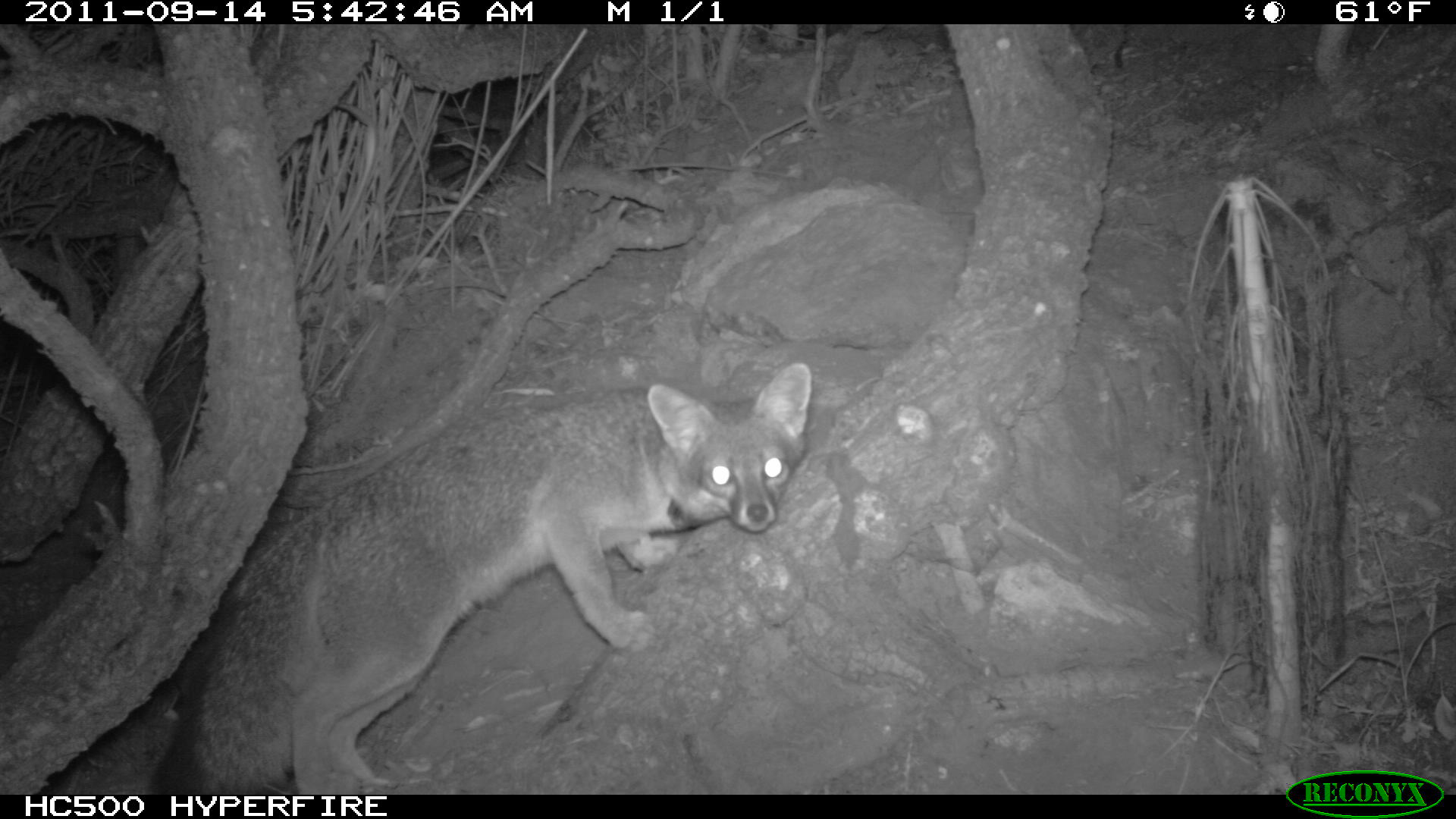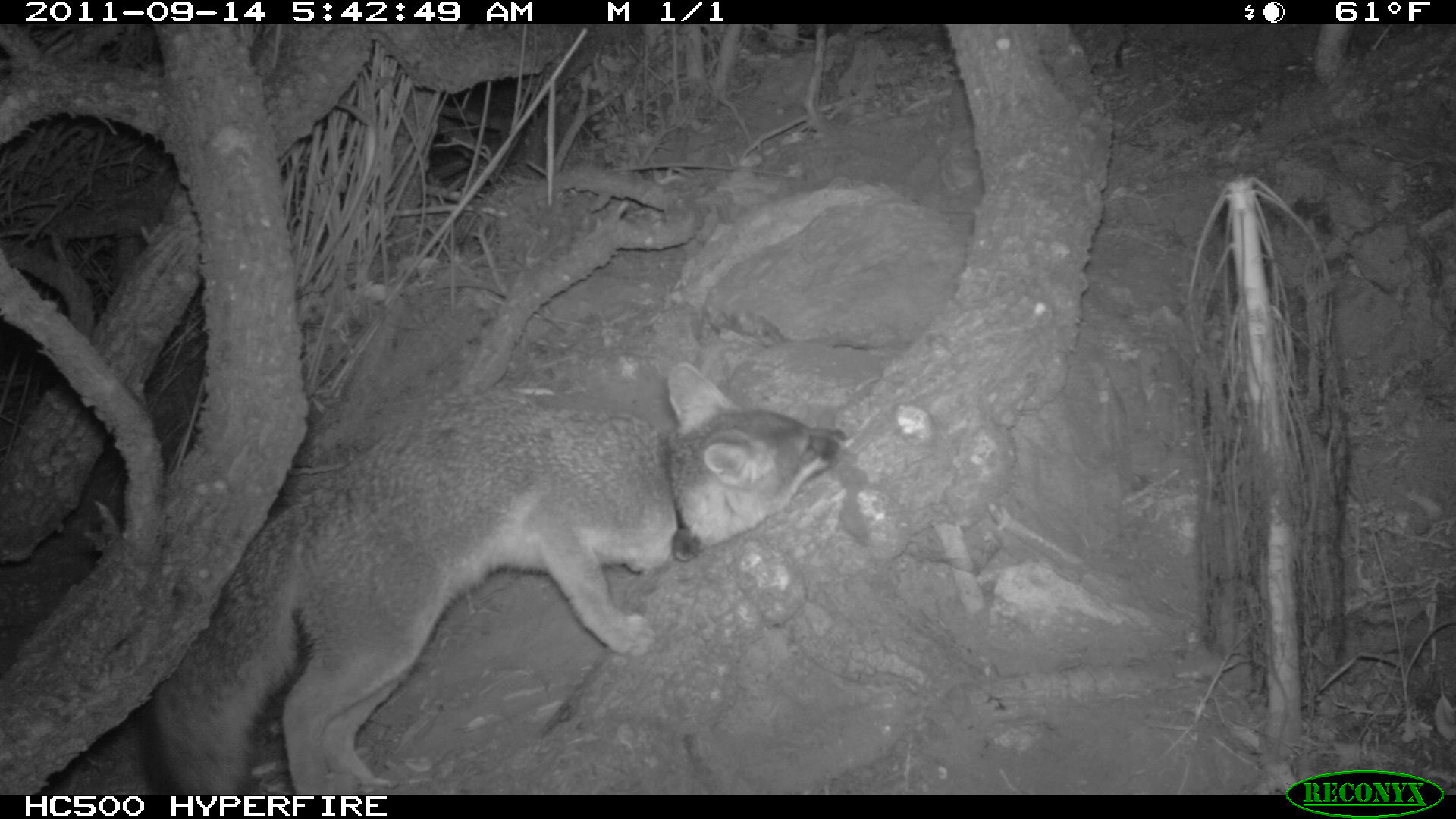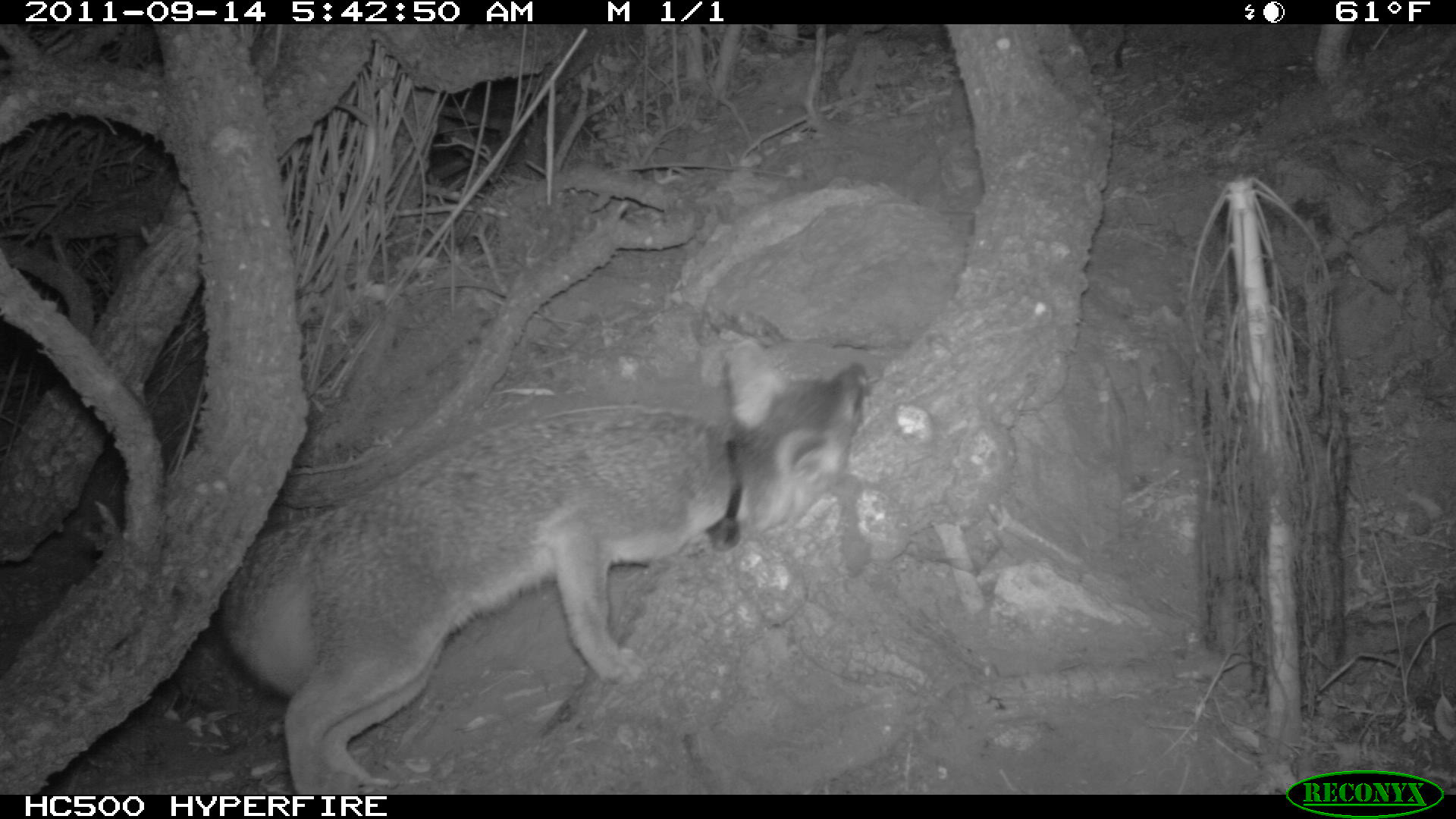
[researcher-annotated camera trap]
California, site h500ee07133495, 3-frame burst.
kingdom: Animalia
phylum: Chordata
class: Mammalia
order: Carnivora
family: Canidae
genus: Urocyon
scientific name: Urocyon littoralis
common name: island fox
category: fox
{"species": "fox (island fox) (Urocyon littoralis)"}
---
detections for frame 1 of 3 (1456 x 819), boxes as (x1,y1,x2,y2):
fox: (152,361,811,793)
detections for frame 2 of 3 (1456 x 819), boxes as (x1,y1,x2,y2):
fox: (155,361,852,794)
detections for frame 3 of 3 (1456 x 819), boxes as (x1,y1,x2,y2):
fox: (213,347,869,795)